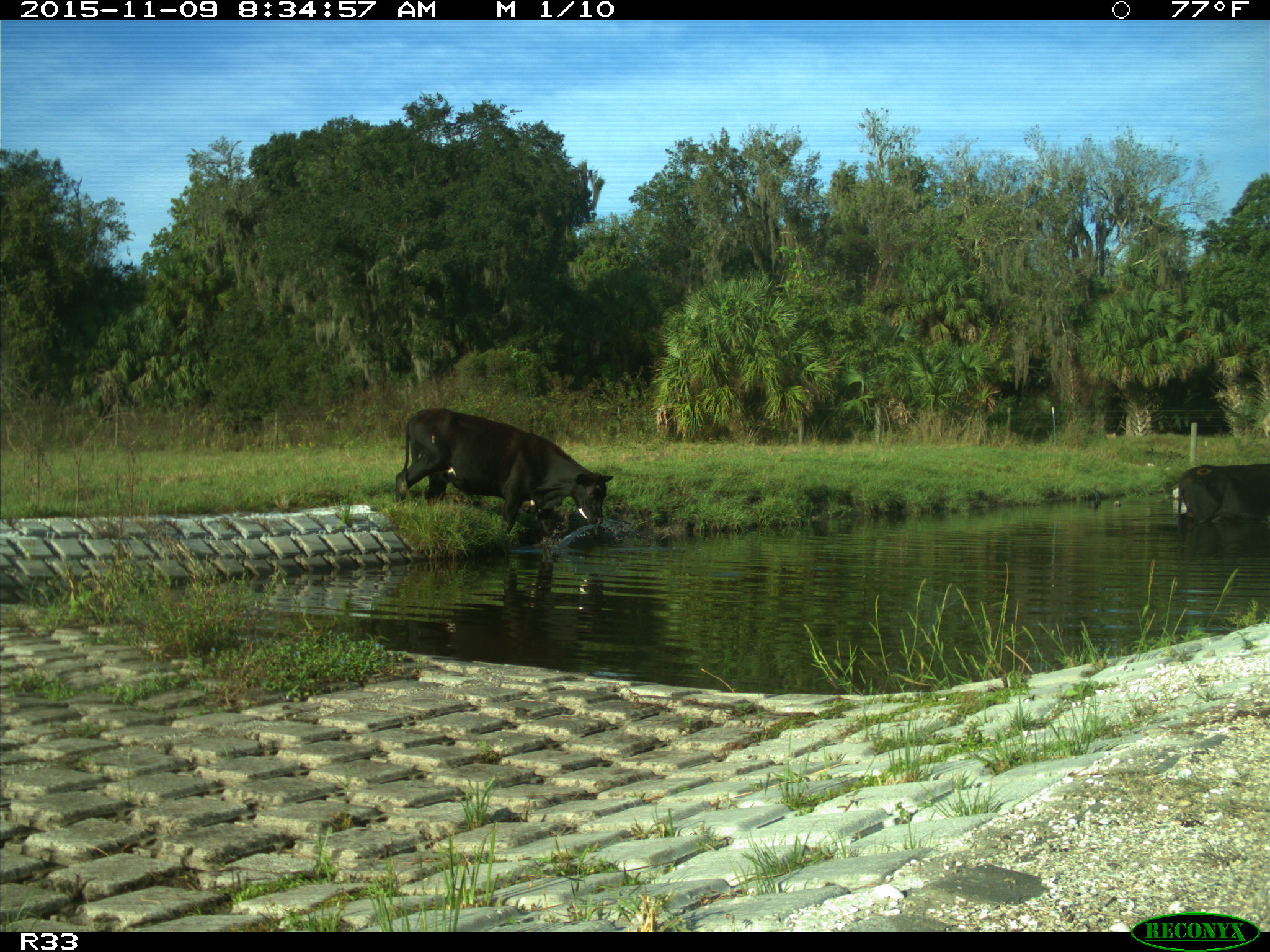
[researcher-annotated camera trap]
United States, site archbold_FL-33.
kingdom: Animalia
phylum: Chordata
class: Mammalia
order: Artiodactyla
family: Bovidae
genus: Bos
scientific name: Bos taurus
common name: domestic cow